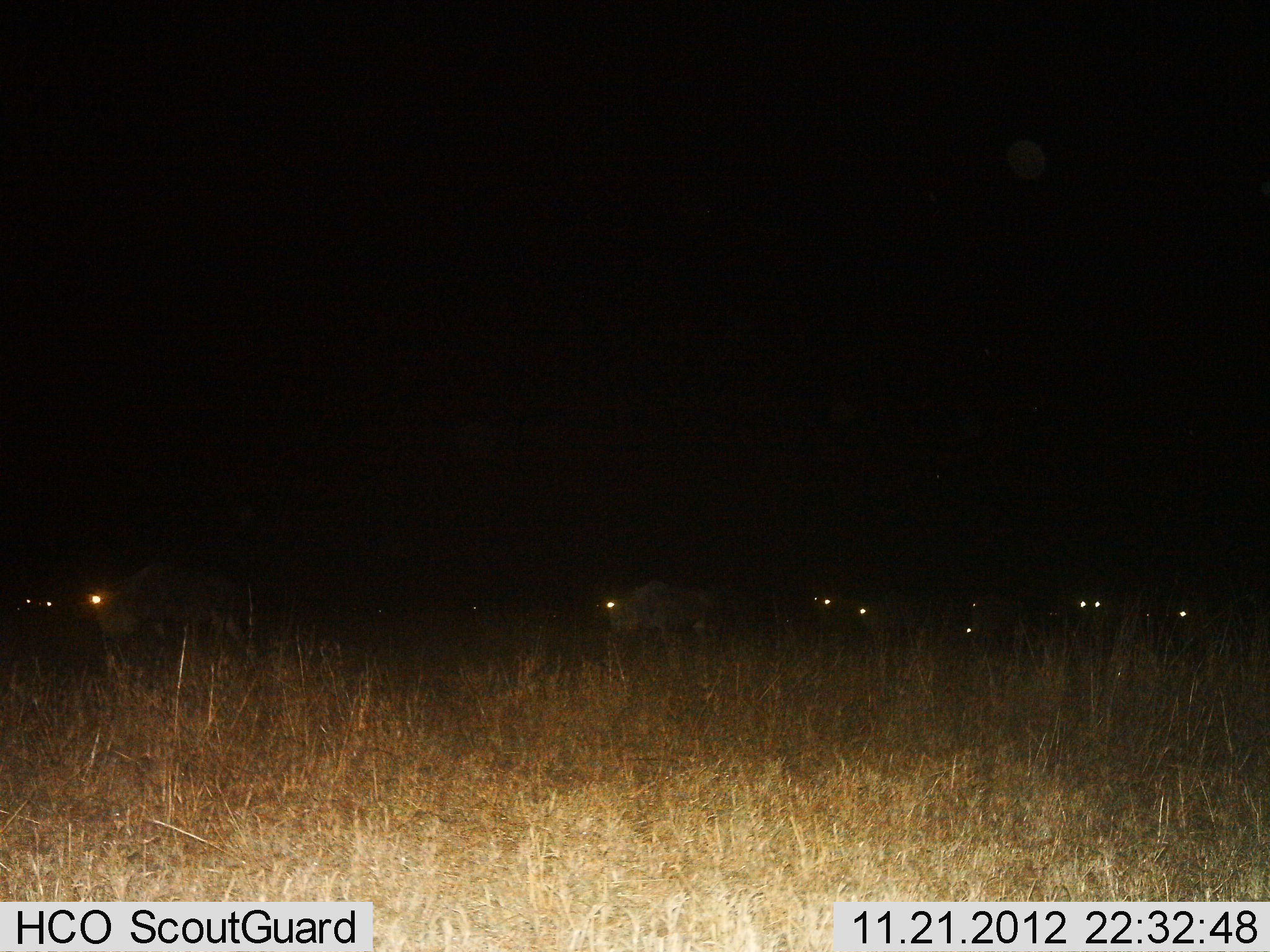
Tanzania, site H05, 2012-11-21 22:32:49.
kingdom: Animalia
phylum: Chordata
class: Mammalia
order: Artiodactyla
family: Bovidae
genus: Connochaetes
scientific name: Connochaetes taurinus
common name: blue wildebeest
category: wildebeest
Wildebeest (blue wildebeest) (Connochaetes taurinus), count 9. Behavior (volunteer vote fractions): standing 40%, resting 0%, moving 70%, interacting 0%. Young present (vote fraction): 0%. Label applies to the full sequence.